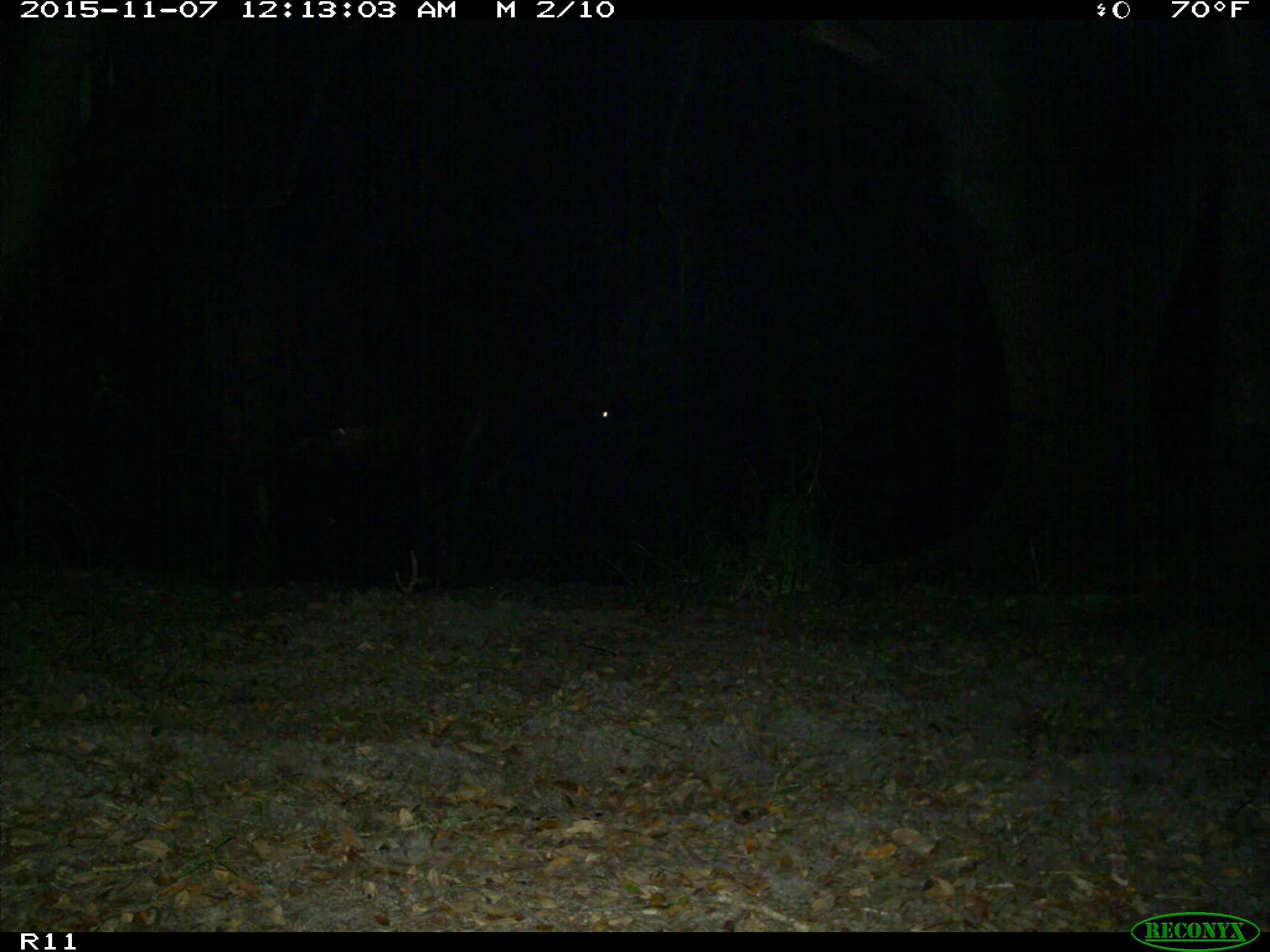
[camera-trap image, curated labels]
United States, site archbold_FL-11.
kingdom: Animalia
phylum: Chordata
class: Mammalia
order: Artiodactyla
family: Bovidae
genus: Bos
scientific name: Bos taurus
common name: domestic cow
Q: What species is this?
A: Bos taurus (domestic cow).